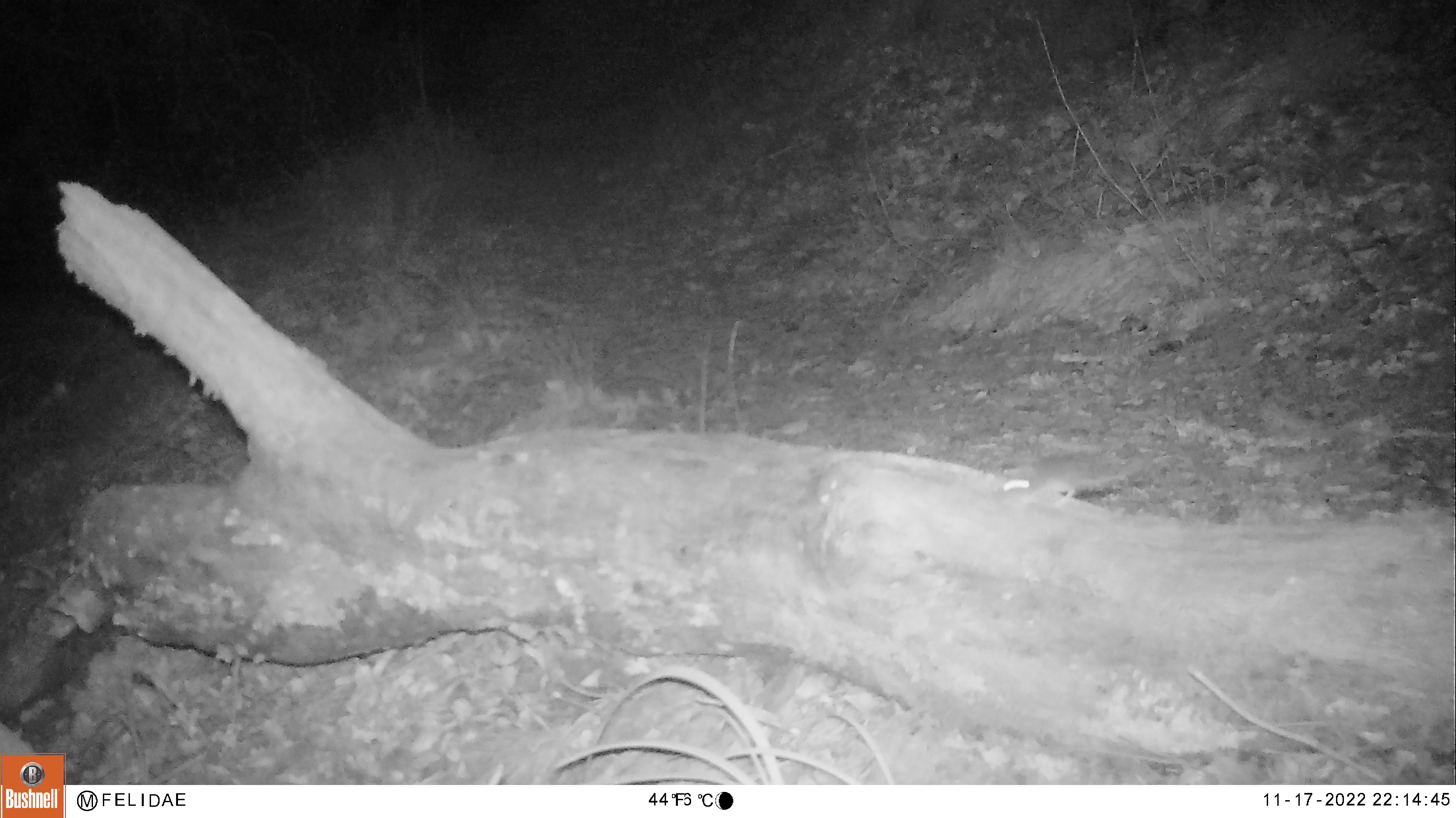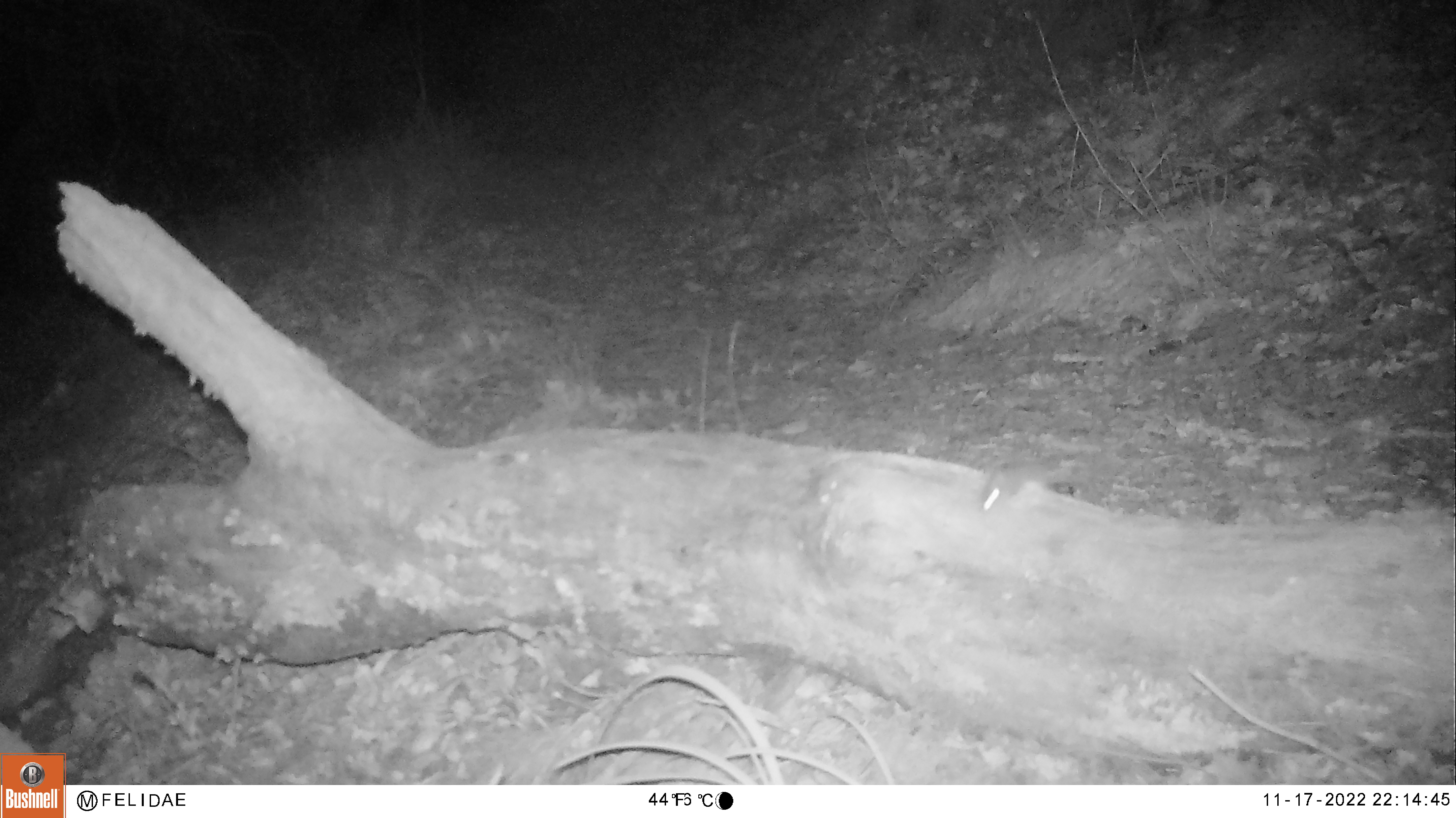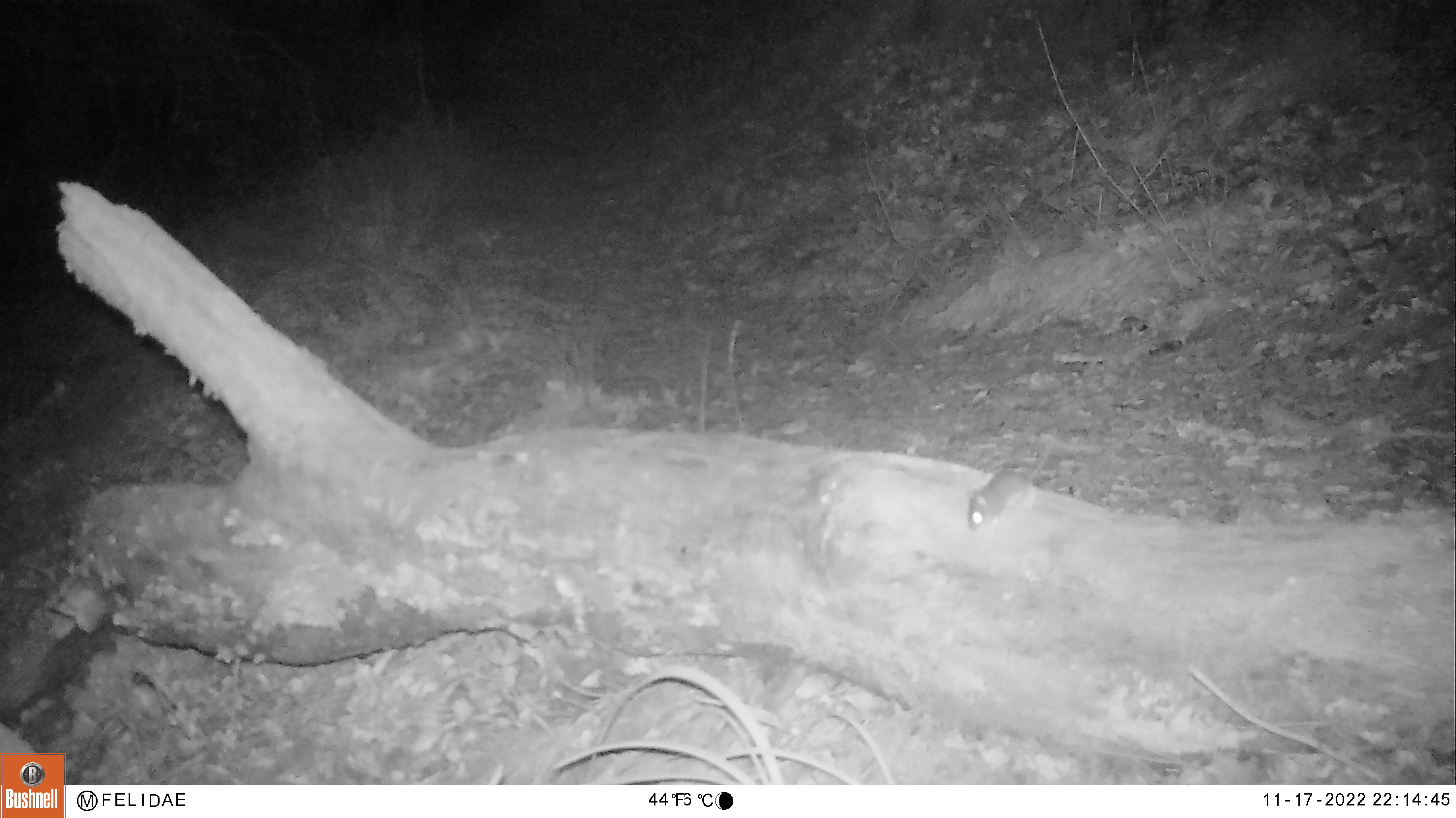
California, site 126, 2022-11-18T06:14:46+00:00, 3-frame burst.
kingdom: Animalia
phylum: Chordata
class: Mammalia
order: Rodentia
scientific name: Rodentia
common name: mouse or rat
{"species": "mouse or rat (Rodentia)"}